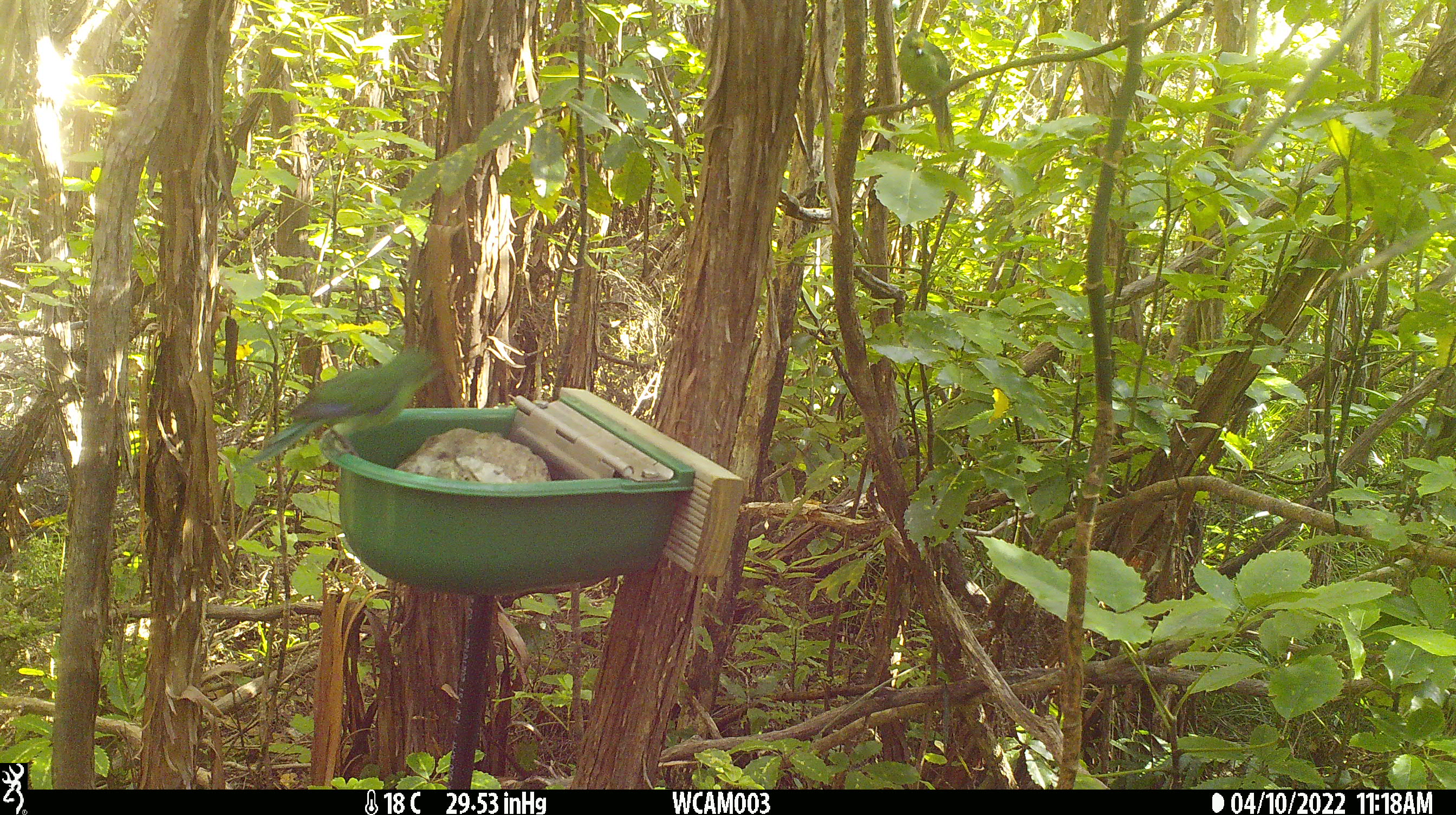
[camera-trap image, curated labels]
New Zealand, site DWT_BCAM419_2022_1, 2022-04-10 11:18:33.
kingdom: Animalia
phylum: Chordata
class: Aves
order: Psittaciformes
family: Psittaculidae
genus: Cyanoramphus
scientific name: Cyanoramphus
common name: parakeet